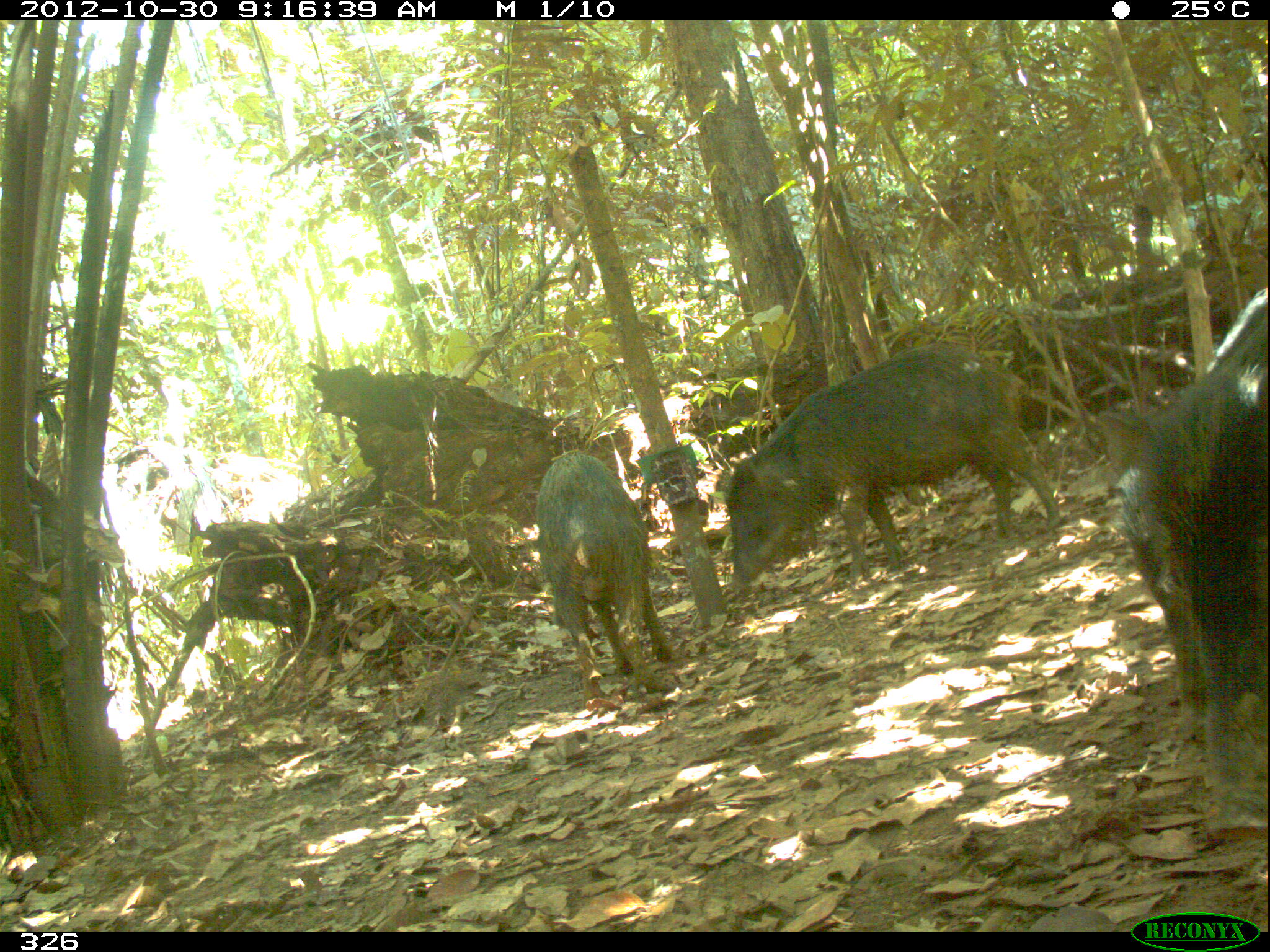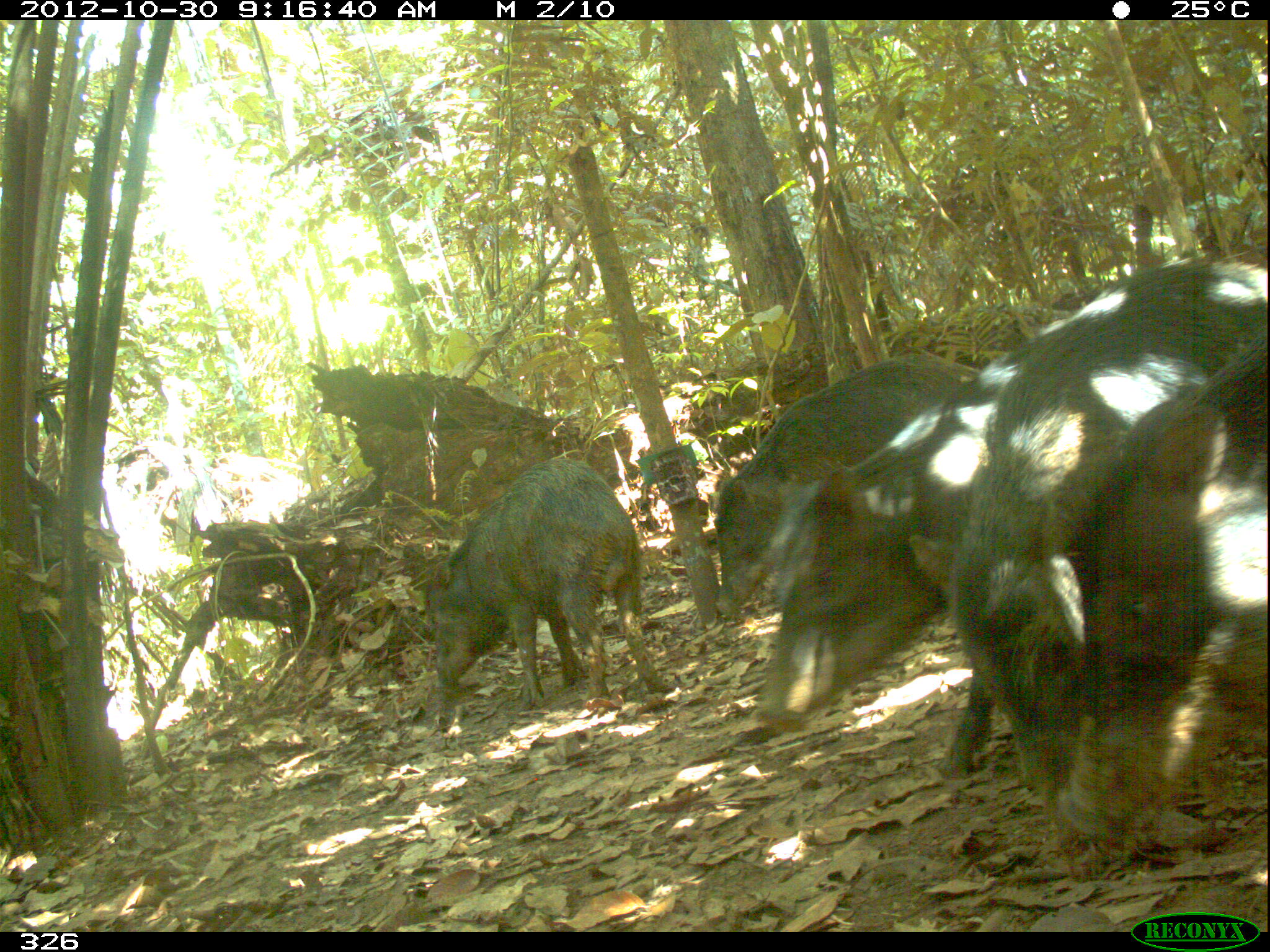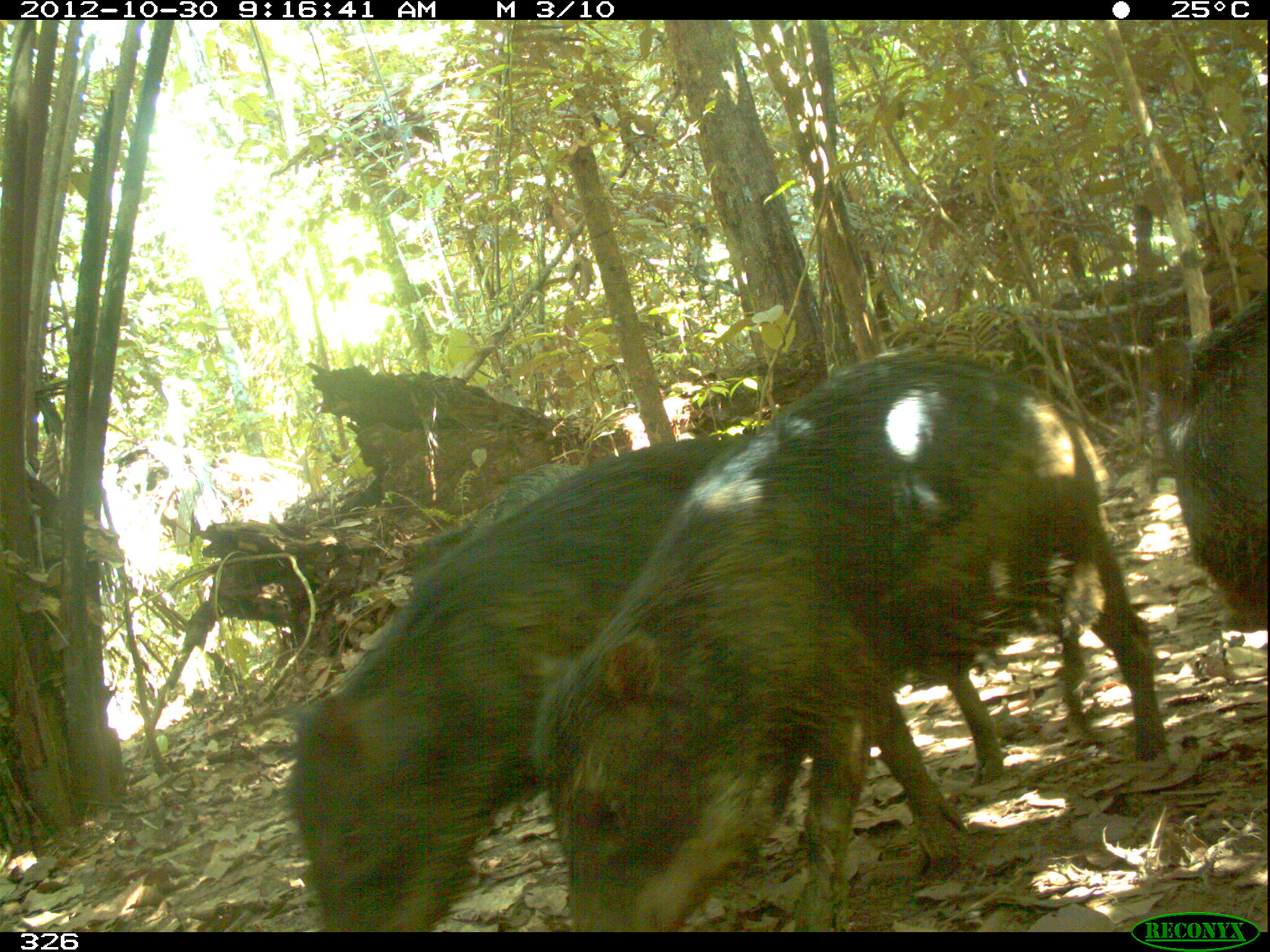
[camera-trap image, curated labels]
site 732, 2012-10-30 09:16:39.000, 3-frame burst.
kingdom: Animalia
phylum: Chordata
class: Mammalia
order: Artiodactyla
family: Tayassuidae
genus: Tayassu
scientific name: Tayassu pecari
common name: white-lipped peccary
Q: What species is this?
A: Tayassu pecari (white-lipped peccary).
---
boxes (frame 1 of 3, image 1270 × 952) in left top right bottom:
tayassu pecari: 1094 285 1267 830; 721 341 1064 594; 533 454 671 701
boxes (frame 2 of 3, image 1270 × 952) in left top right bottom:
tayassu pecari: 906 257 1268 801; 750 313 1099 728; 1059 319 1265 850; 704 353 980 619; 418 453 669 704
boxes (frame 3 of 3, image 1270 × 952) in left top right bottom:
tayassu pecari: 524 343 1165 929; 285 427 1007 932; 1141 283 1266 632; 403 463 586 588